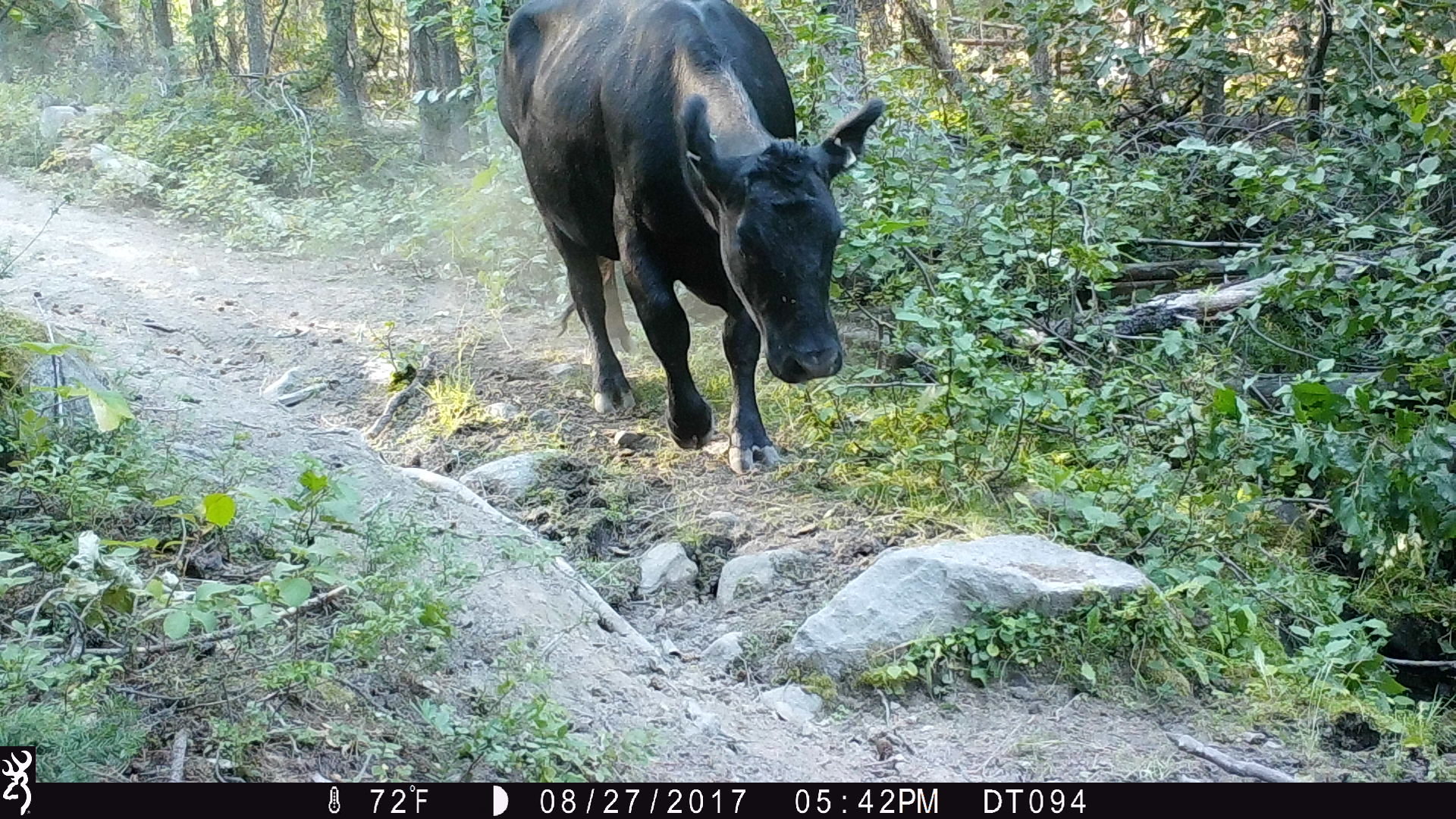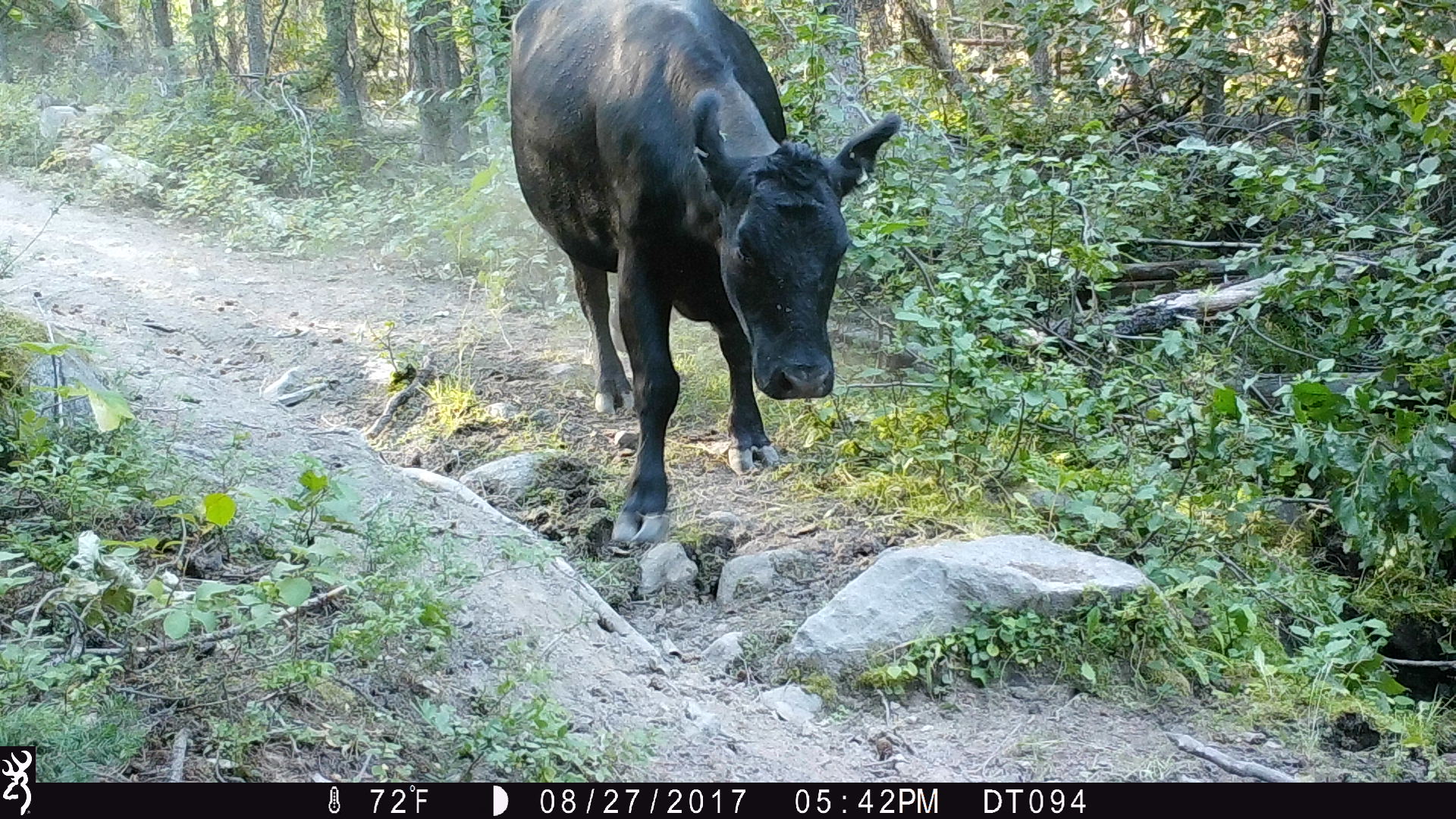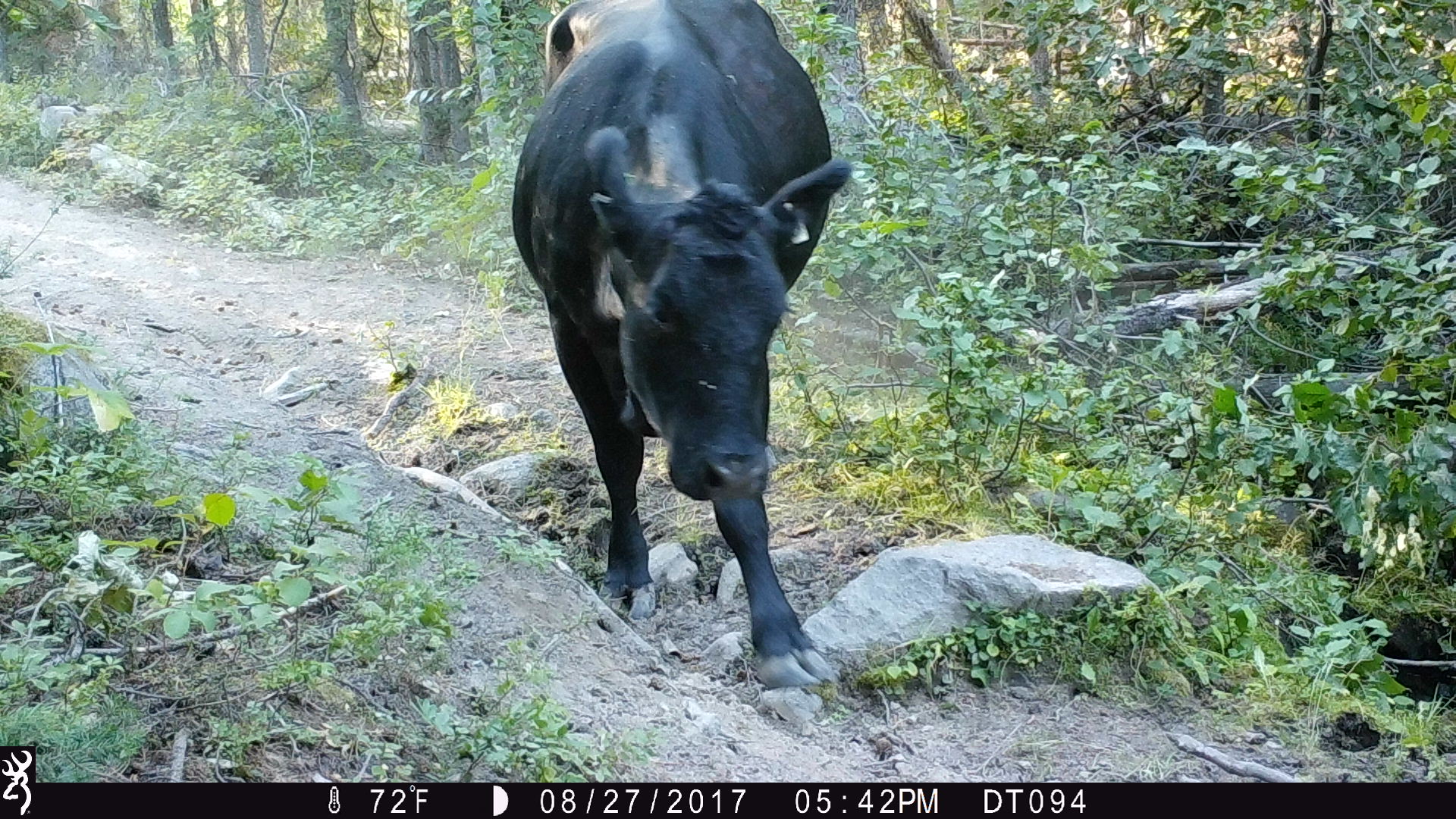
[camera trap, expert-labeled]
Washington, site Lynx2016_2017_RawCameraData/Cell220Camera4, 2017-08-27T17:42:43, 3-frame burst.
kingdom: Animalia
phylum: Chordata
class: Mammalia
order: Artiodactyla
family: Bovidae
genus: Bos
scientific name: Bos taurus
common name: domestic cattle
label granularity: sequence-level